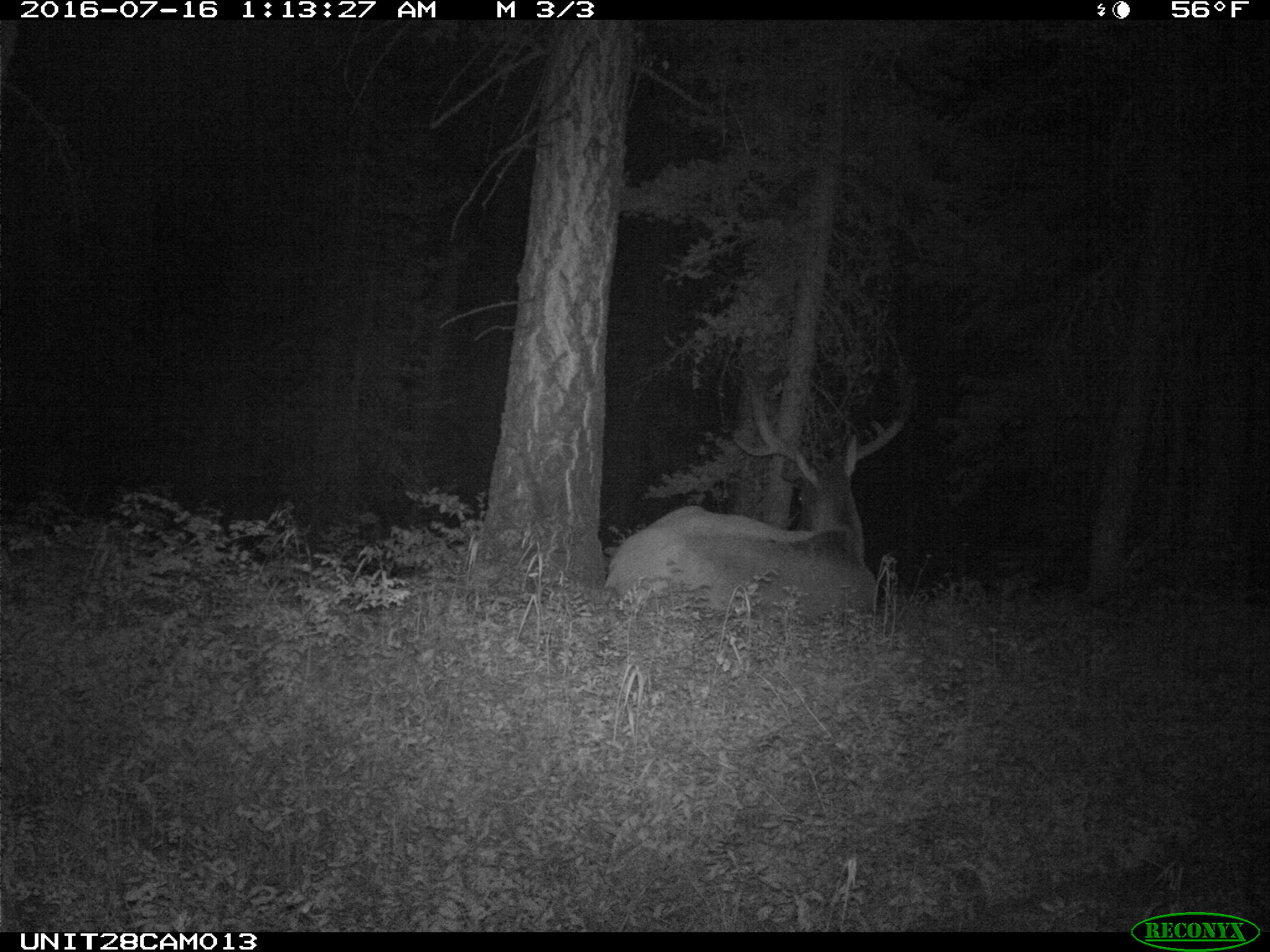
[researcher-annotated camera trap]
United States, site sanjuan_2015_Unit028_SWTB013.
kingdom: Animalia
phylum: Chordata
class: Mammalia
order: Artiodactyla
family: Cervidae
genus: Cervus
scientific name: Cervus elaphus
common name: red deer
Cervus elaphus (red deer).